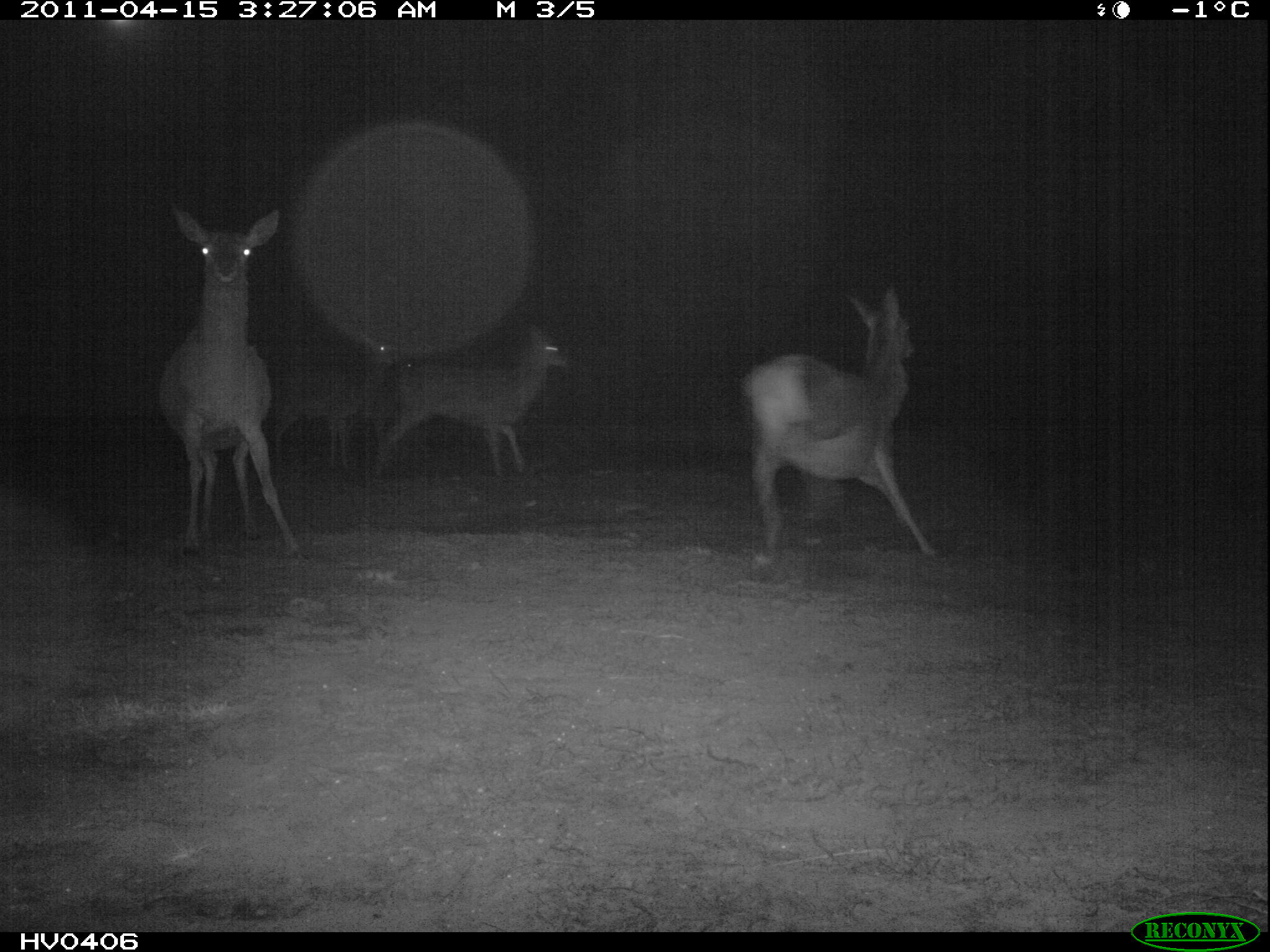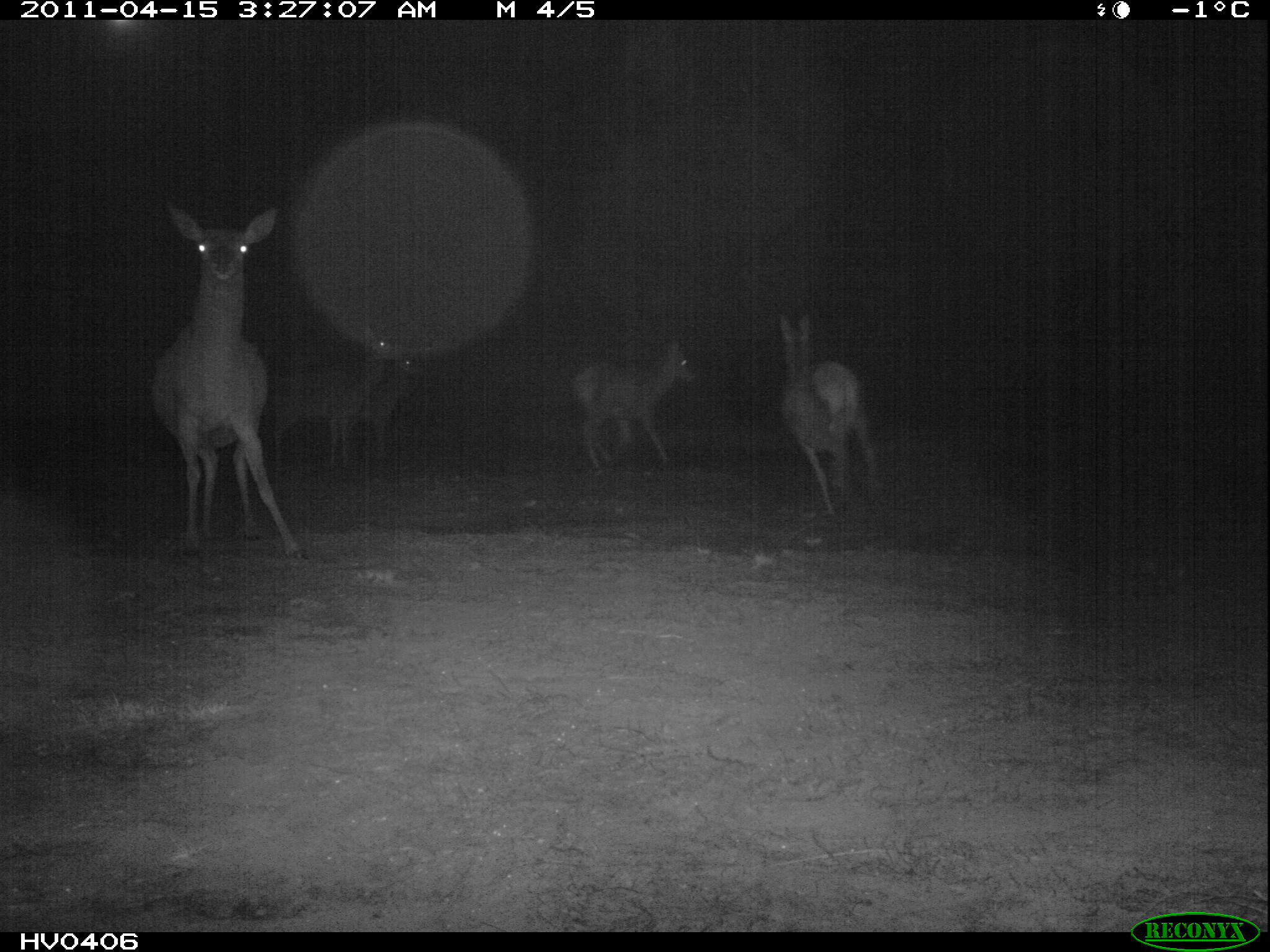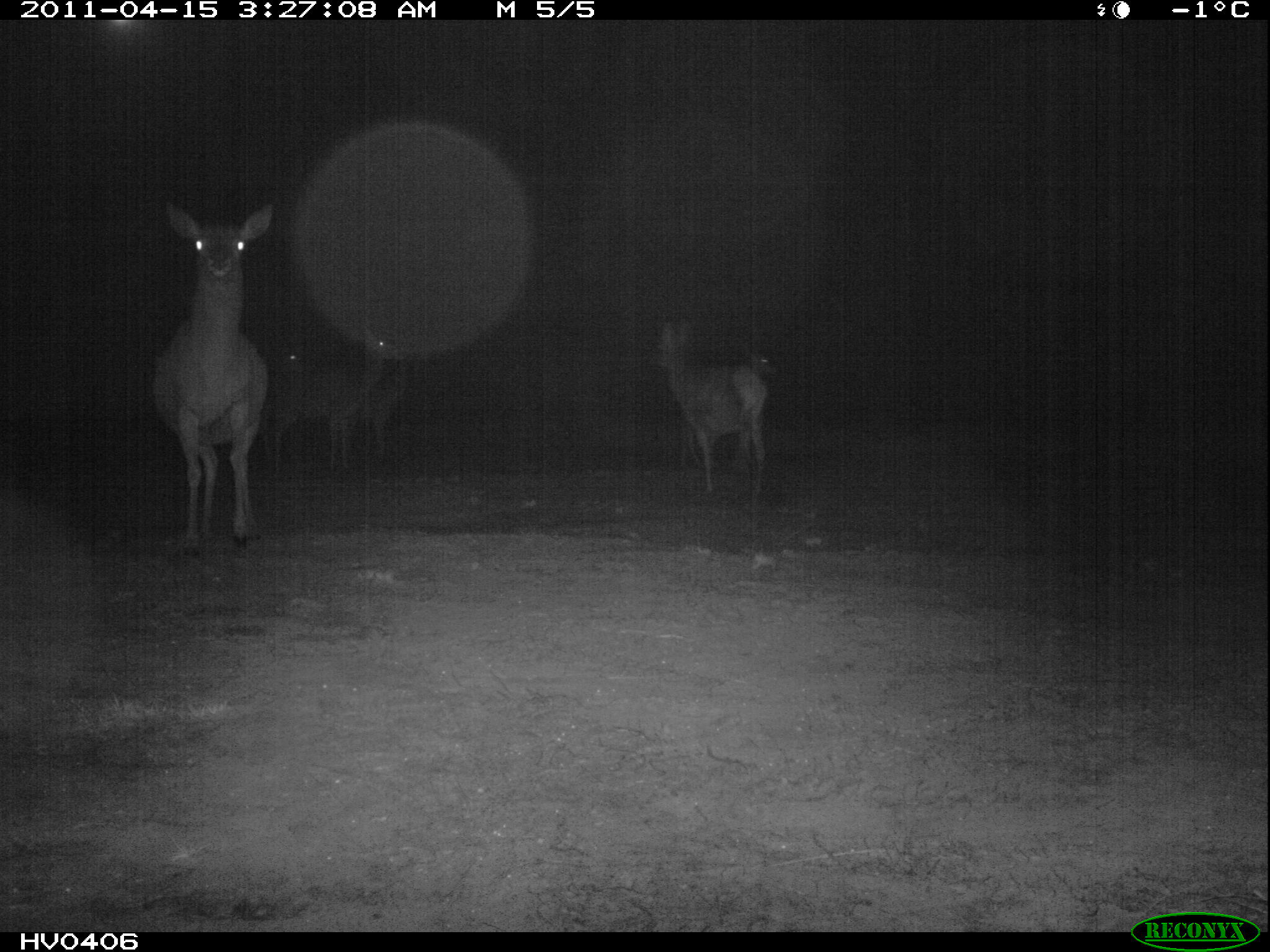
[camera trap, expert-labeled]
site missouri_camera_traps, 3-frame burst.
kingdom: Animalia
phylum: Chordata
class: Mammalia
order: Artiodactyla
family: Cervidae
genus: Cervus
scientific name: Cervus elaphus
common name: red deer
Red deer (Cervus elaphus). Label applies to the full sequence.